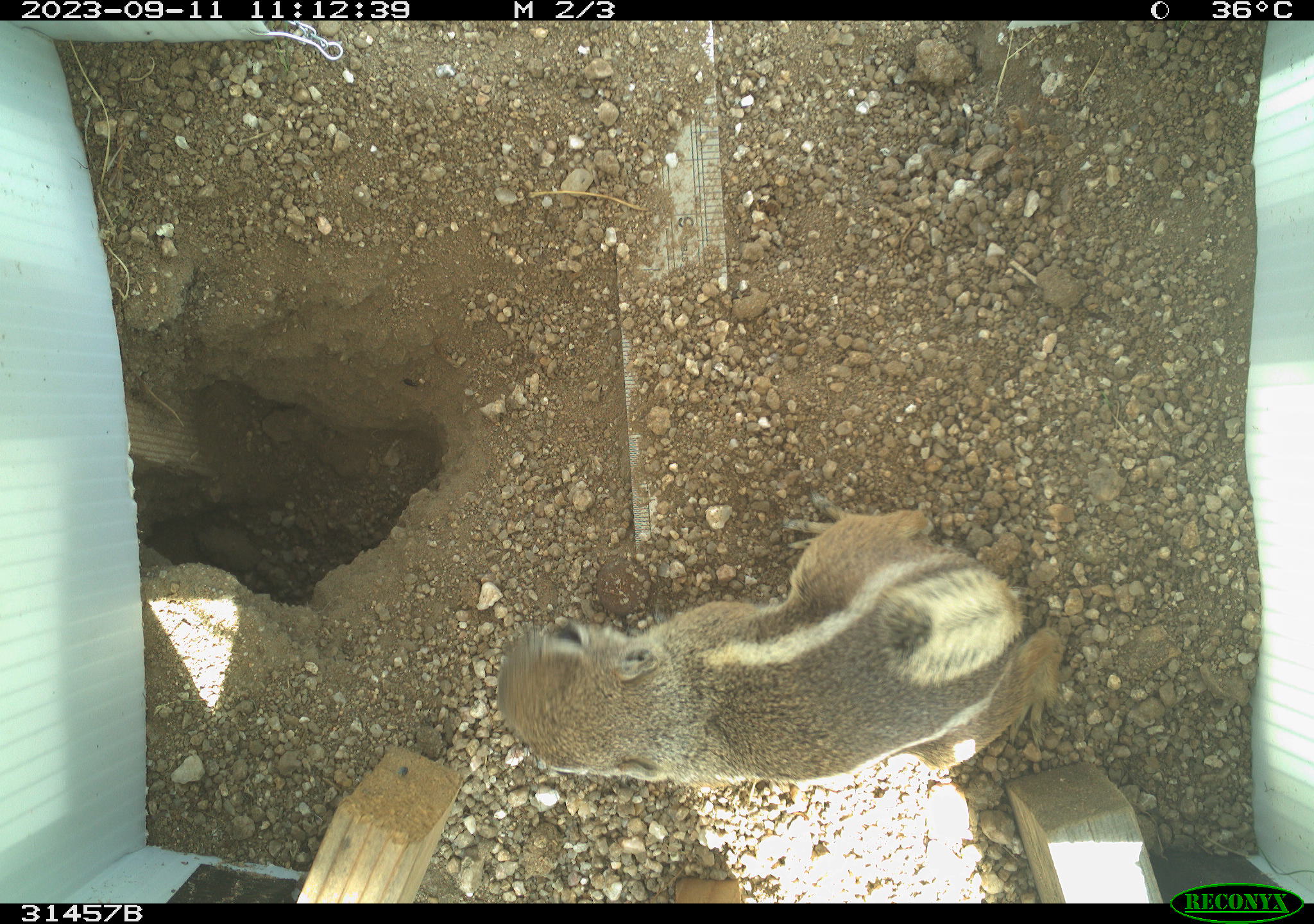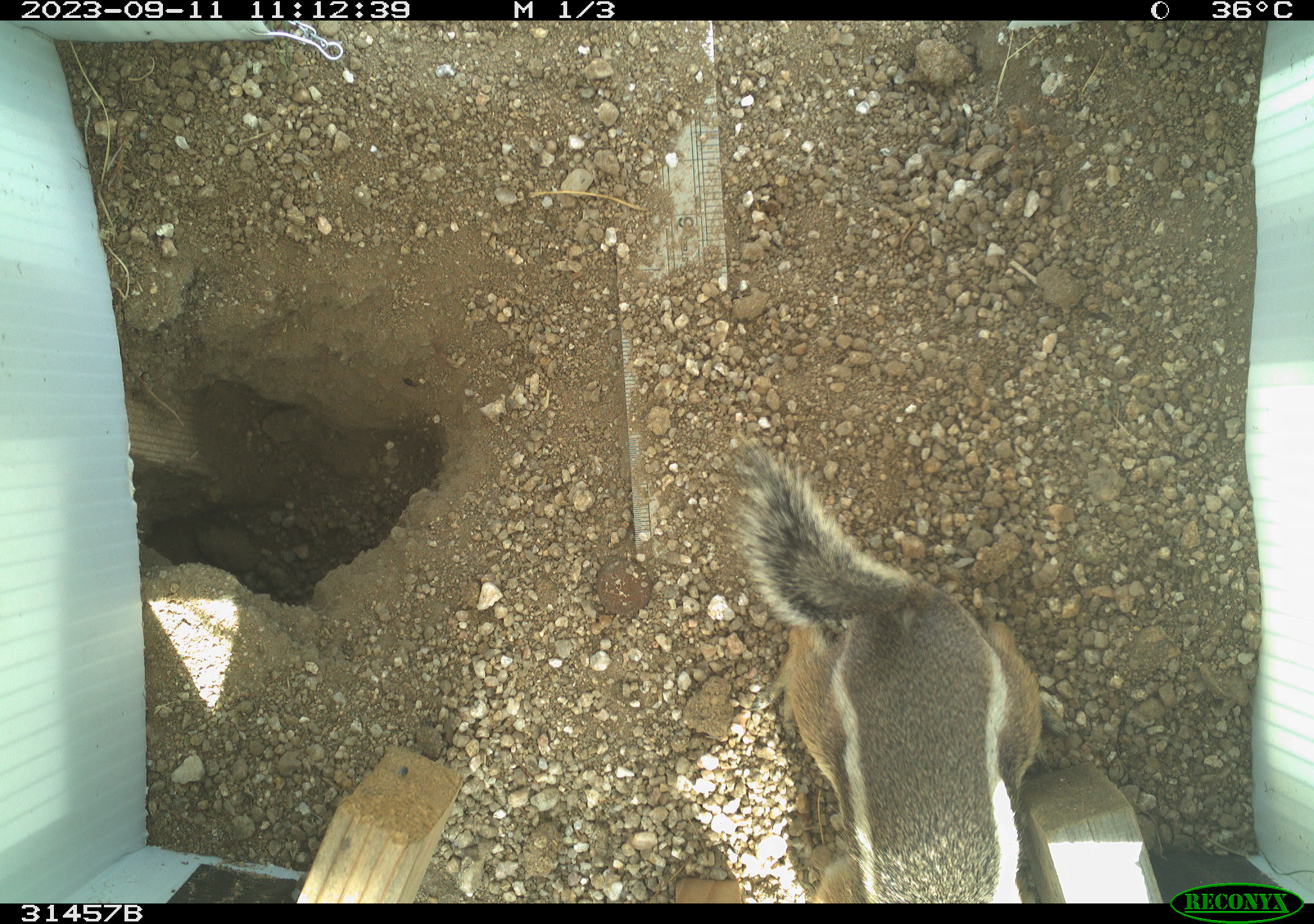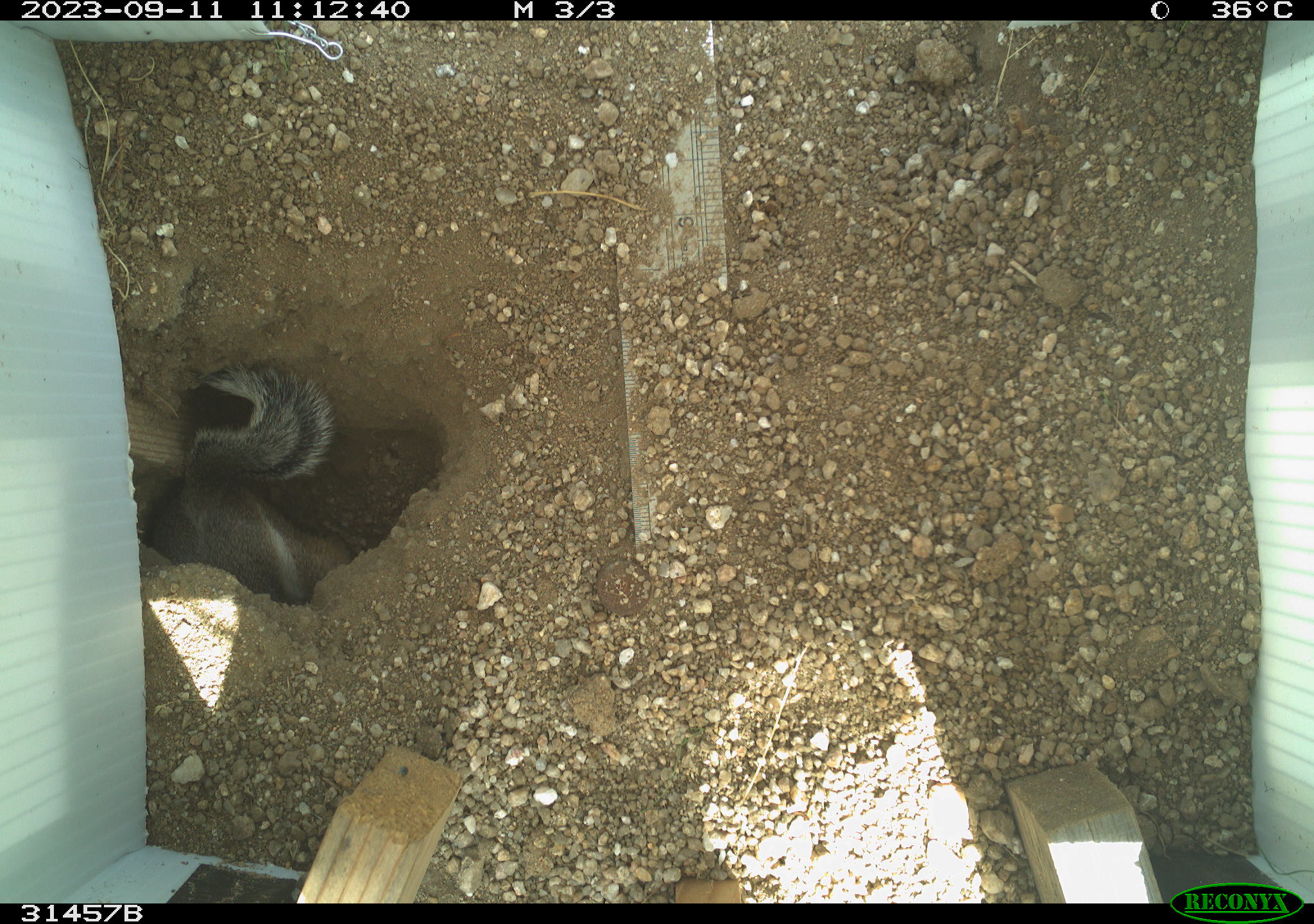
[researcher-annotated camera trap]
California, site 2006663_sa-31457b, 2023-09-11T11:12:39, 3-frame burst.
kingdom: Animalia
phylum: Chordata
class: Mammalia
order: Rodentia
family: Sciuridae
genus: Ammospermophilus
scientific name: Ammospermophilus leucurus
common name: white-tailed antelope squirrel